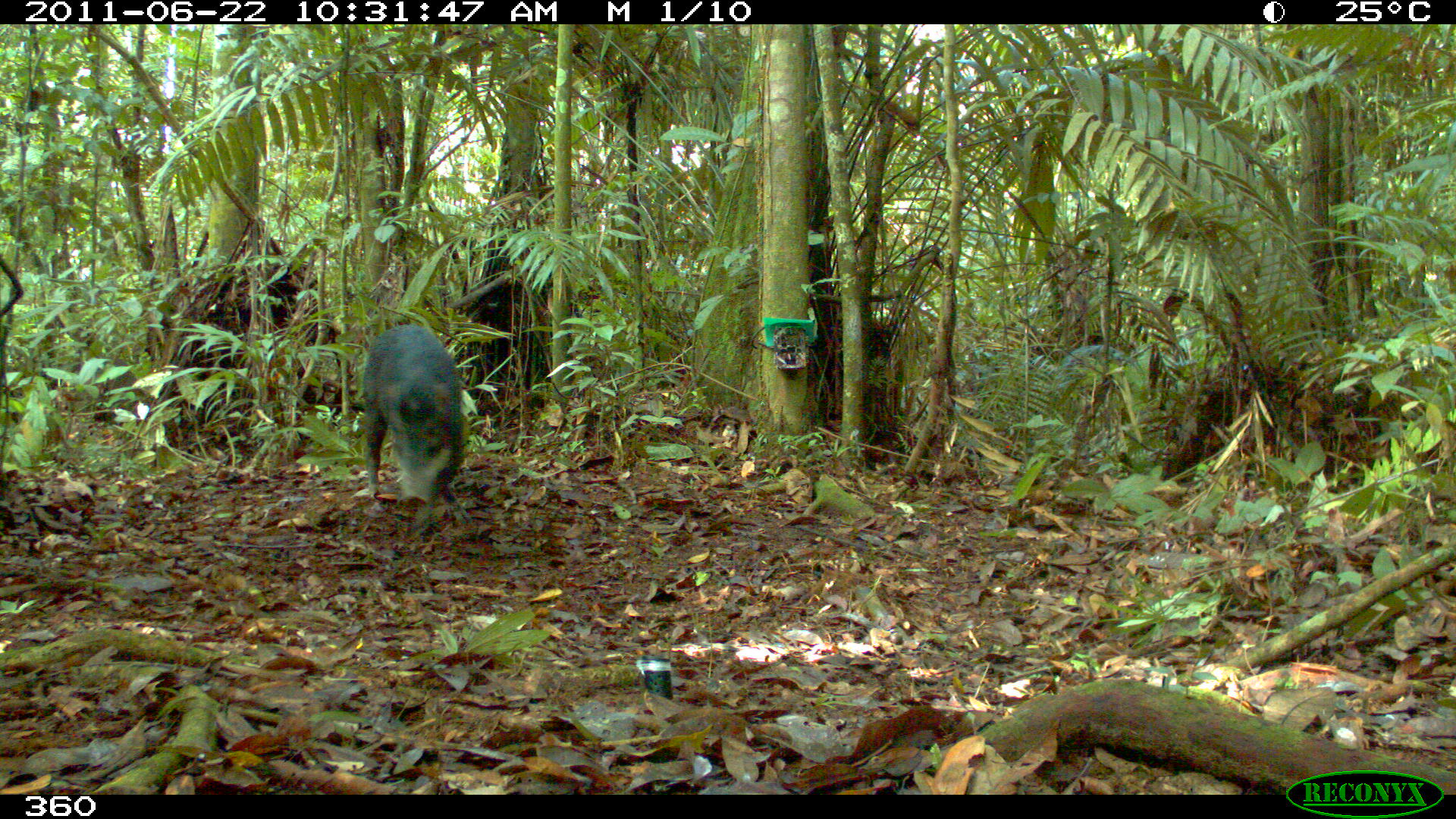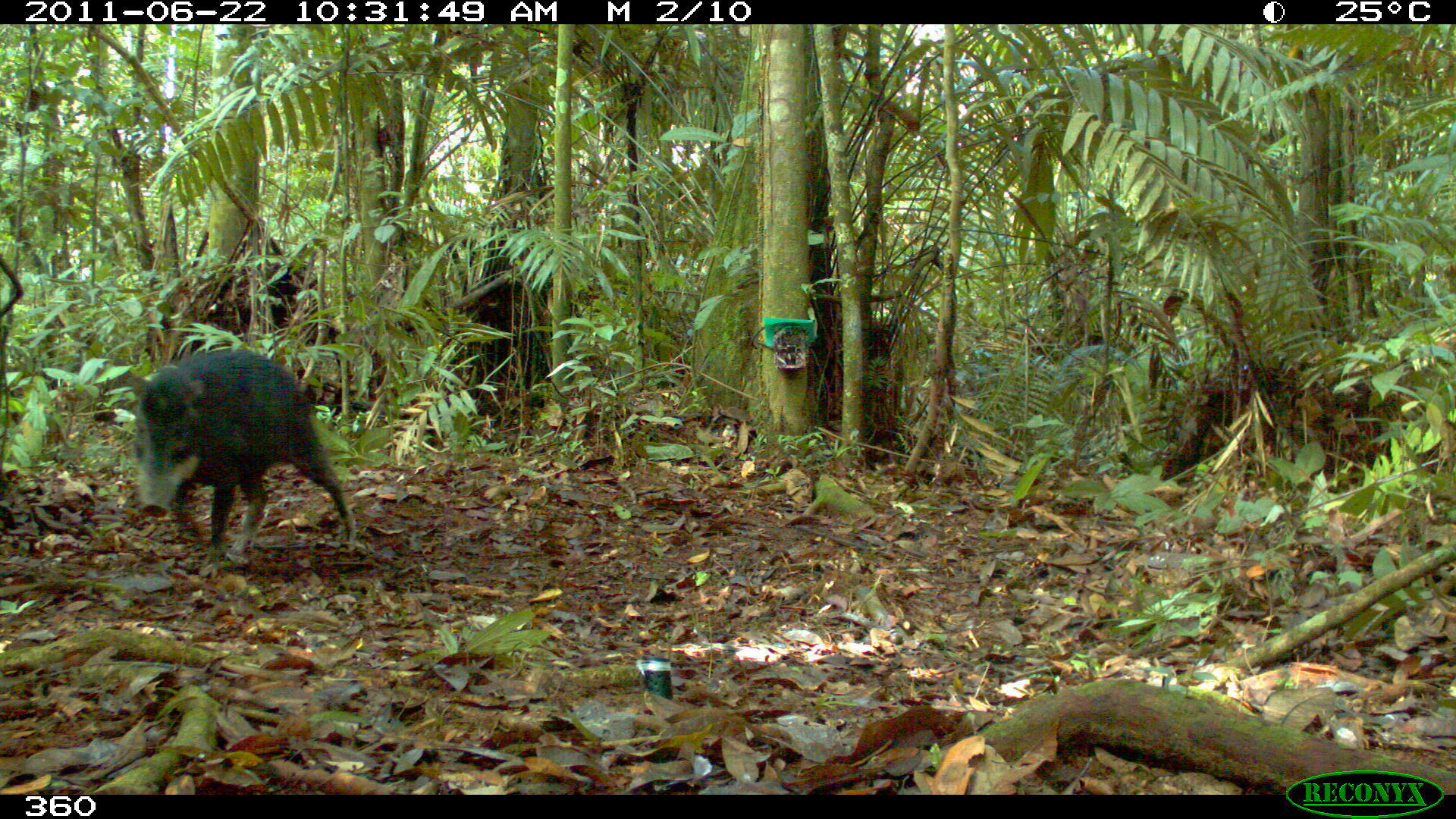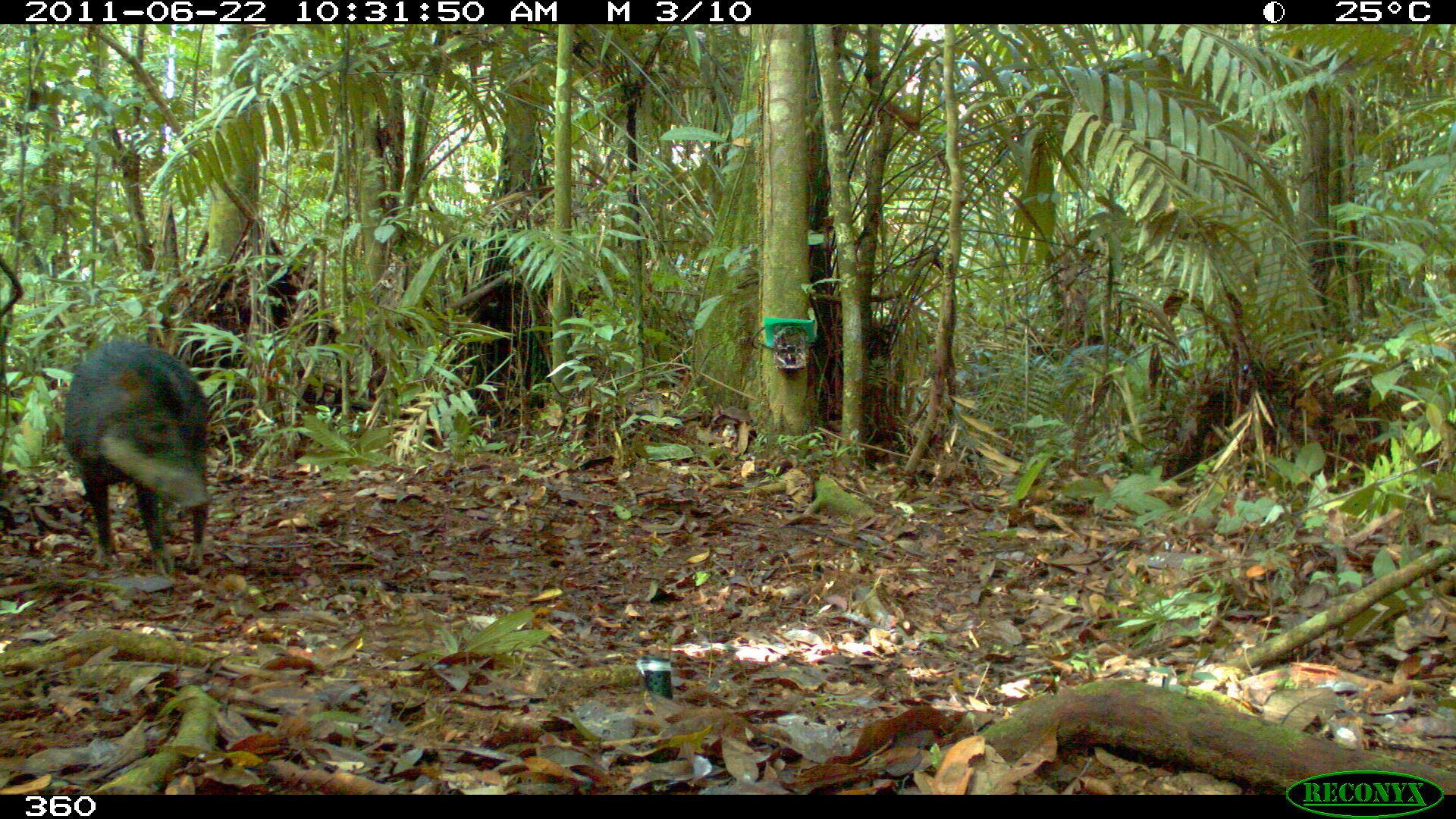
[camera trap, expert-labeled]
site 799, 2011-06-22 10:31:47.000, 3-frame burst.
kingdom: Animalia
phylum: Chordata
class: Mammalia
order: Artiodactyla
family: Tayassuidae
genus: Tayassu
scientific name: Tayassu pecari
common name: white-lipped peccary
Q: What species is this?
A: Tayassu pecari (white-lipped peccary).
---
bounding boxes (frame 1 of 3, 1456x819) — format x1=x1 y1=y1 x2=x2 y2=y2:
tayassu pecari: x1=359 y1=323 x2=471 y2=527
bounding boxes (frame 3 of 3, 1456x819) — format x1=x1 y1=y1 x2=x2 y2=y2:
tayassu pecari: x1=64 y1=338 x2=209 y2=575